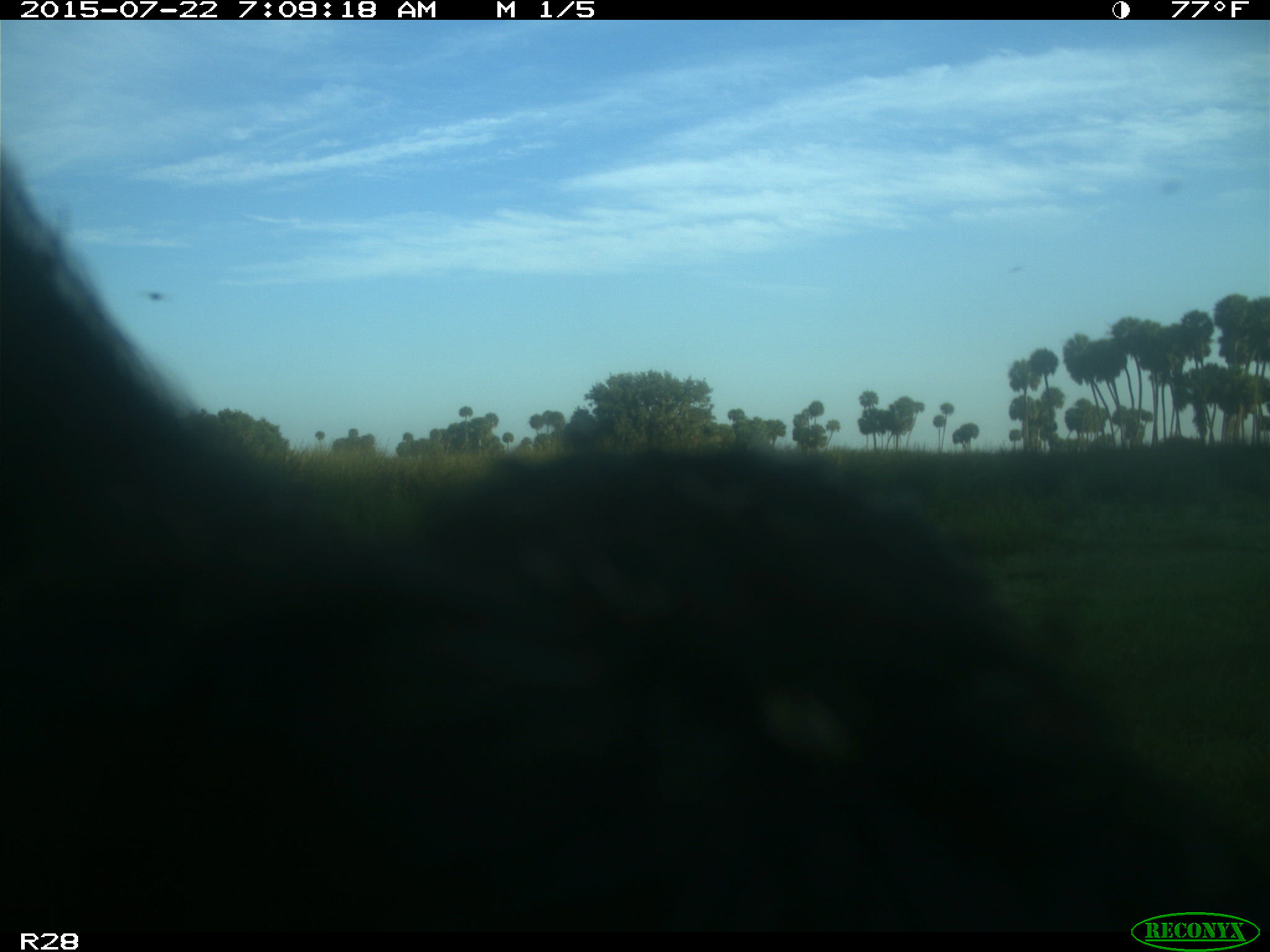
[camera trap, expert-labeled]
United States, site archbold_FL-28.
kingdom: Animalia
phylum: Chordata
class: Mammalia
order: Artiodactyla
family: Bovidae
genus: Bos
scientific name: Bos taurus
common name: domestic cow